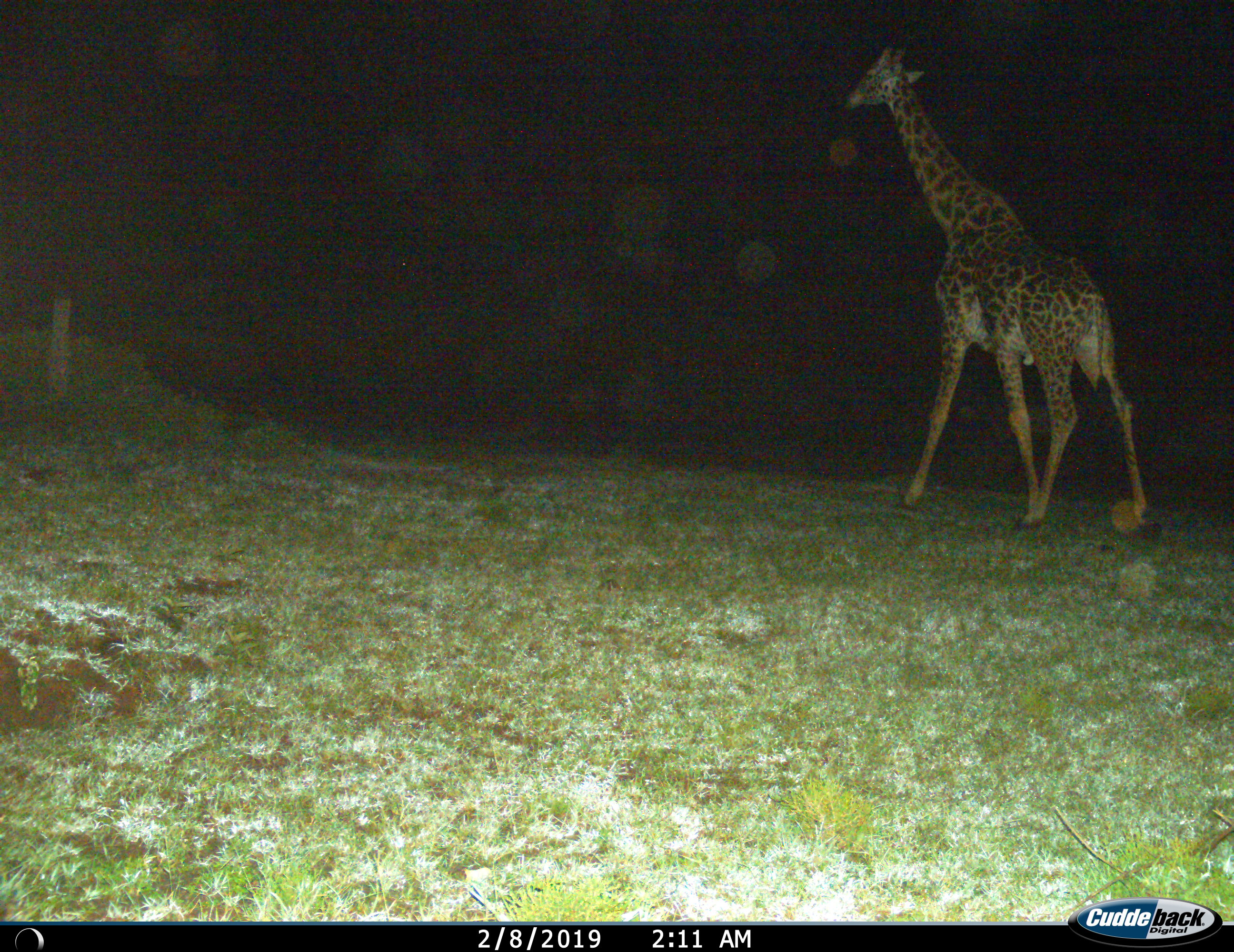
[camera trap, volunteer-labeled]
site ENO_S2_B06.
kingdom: Animalia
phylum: Chordata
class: Mammalia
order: Artiodactyla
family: Giraffidae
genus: Giraffa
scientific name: Giraffa camelopardalis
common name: giraffe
Giraffe (Giraffa camelopardalis), count 1. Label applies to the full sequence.